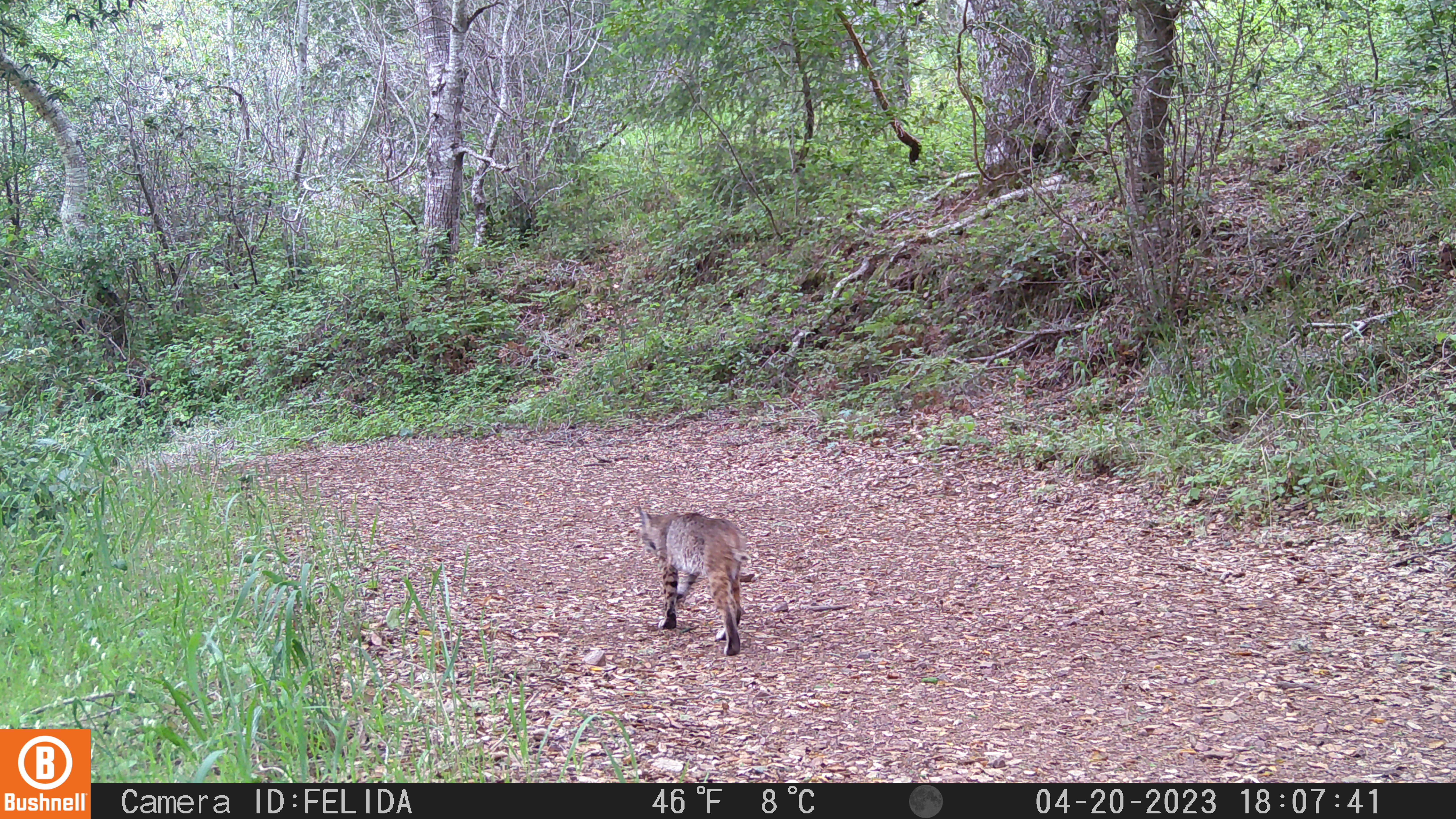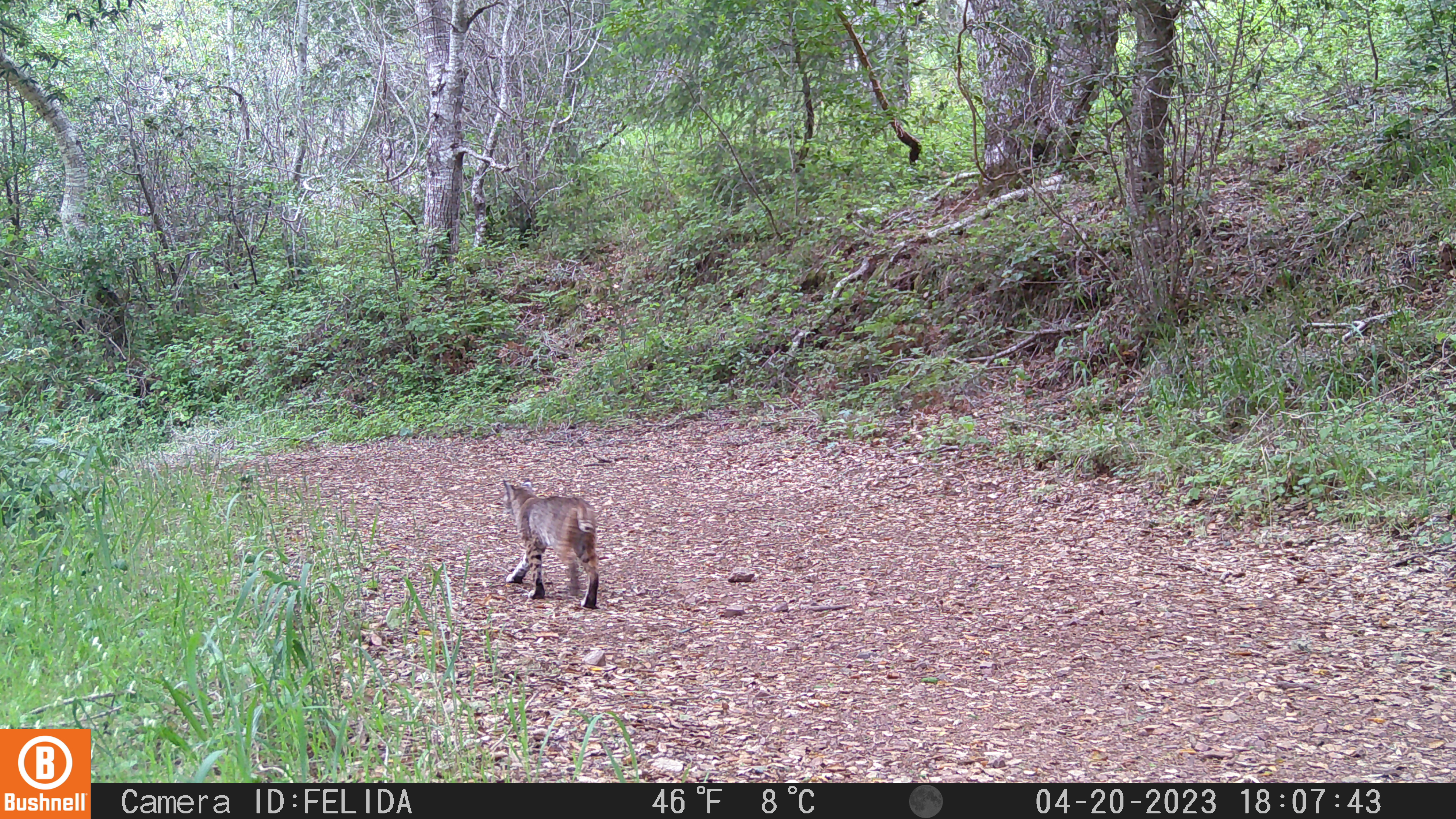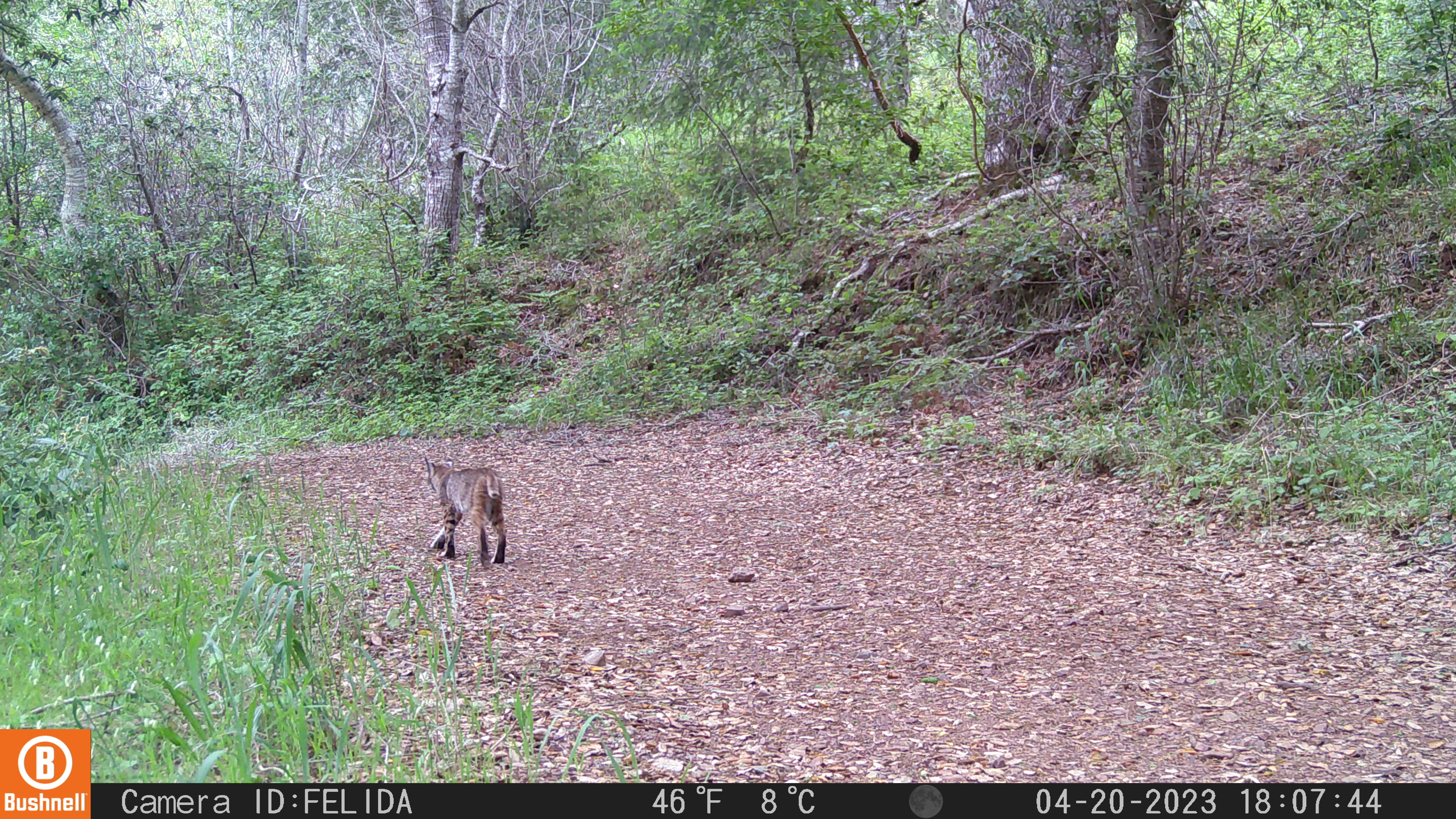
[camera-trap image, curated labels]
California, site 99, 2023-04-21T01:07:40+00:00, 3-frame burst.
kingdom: Animalia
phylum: Chordata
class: Mammalia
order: Carnivora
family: Felidae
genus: Lynx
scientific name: Lynx rufus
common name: bobcat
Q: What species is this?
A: Bobcat (Lynx rufus).